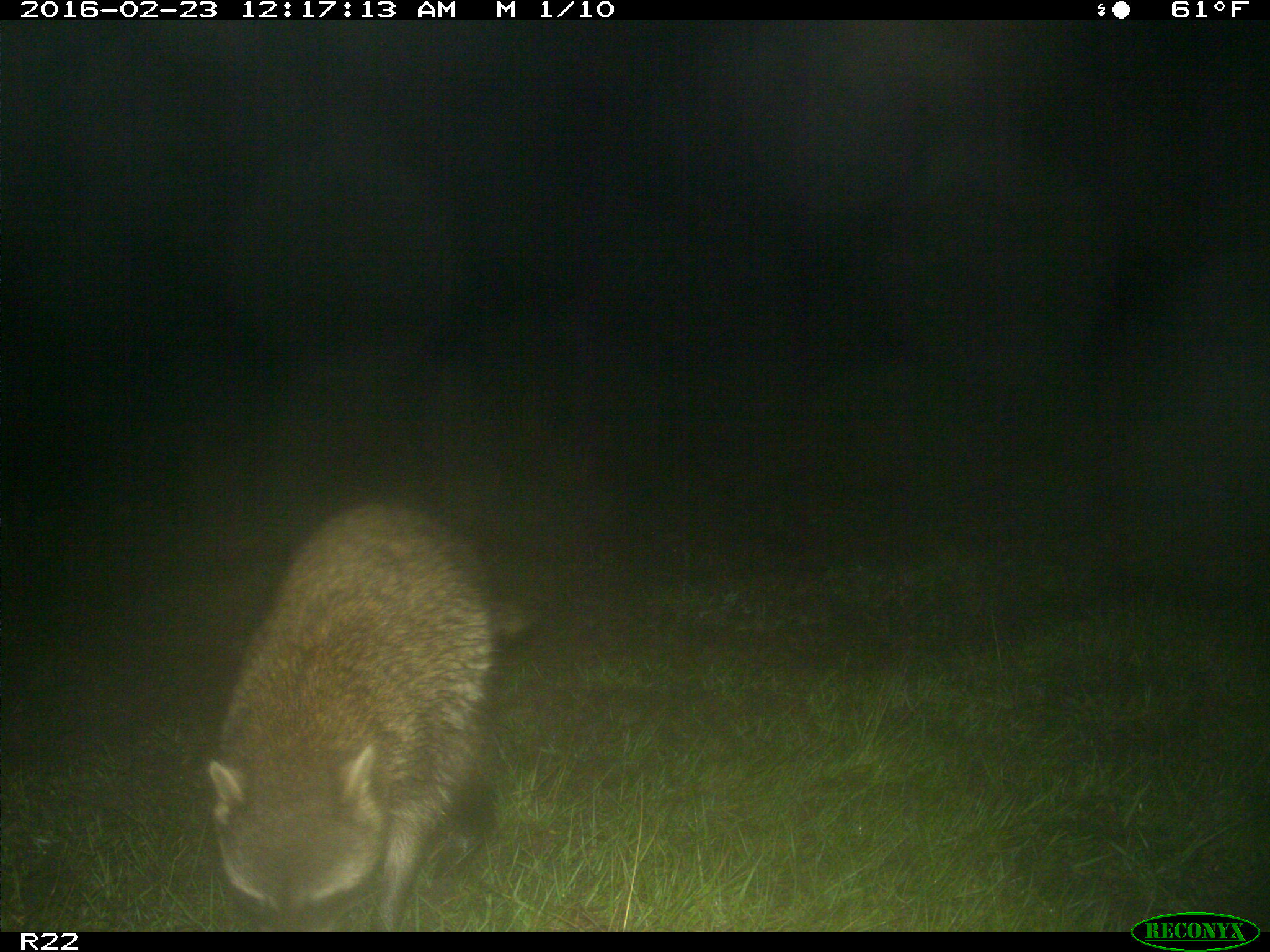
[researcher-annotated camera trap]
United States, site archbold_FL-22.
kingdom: Animalia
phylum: Chordata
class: Mammalia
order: Carnivora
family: Procyonidae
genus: Procyon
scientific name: Procyon lotor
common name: common raccoon